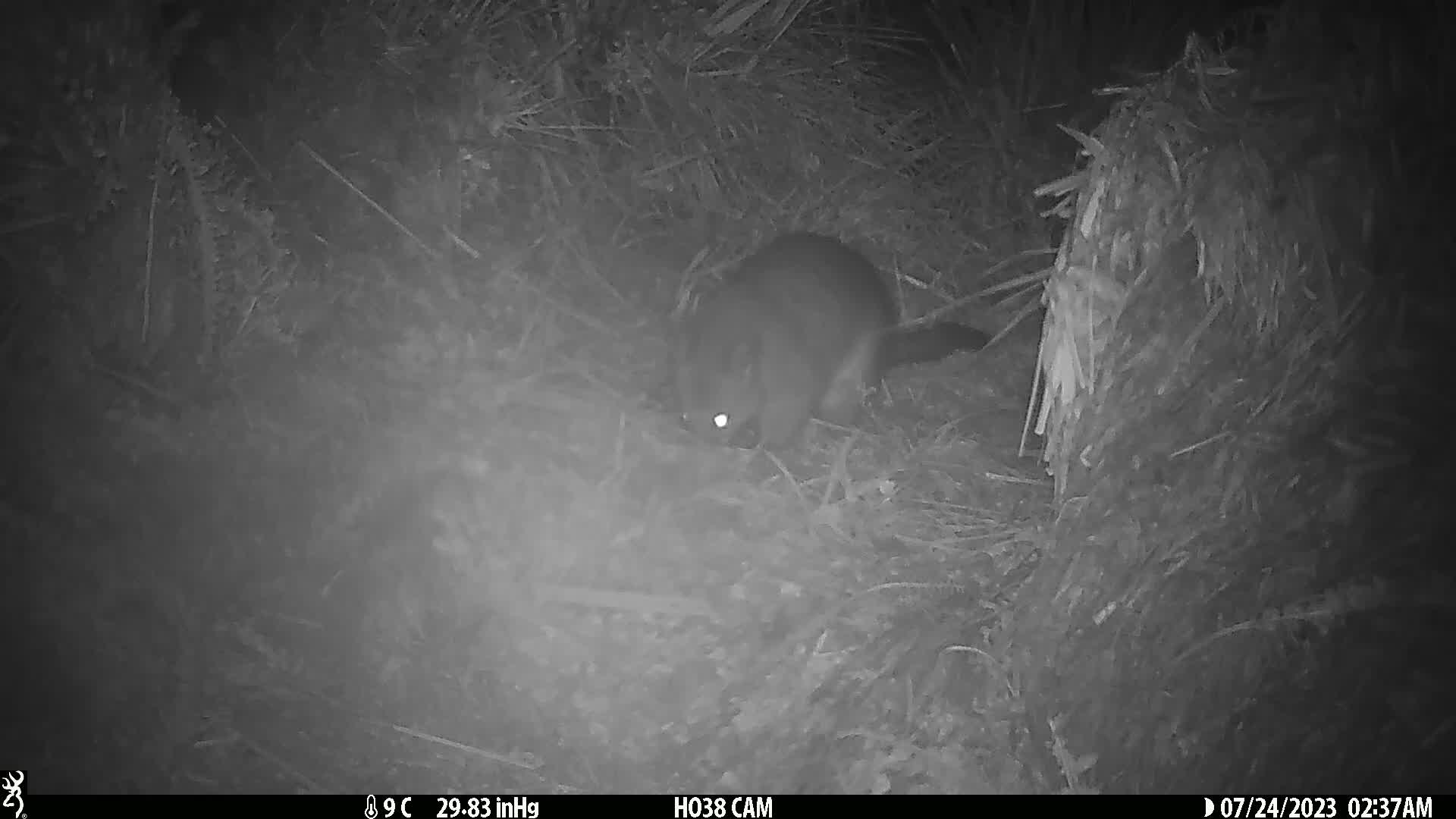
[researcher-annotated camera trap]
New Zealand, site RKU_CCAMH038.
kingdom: Animalia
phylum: Chordata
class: Mammalia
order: Diprotodontia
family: Phalangeridae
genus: Trichosurus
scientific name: Trichosurus vulpecula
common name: common brushtail possum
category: possum